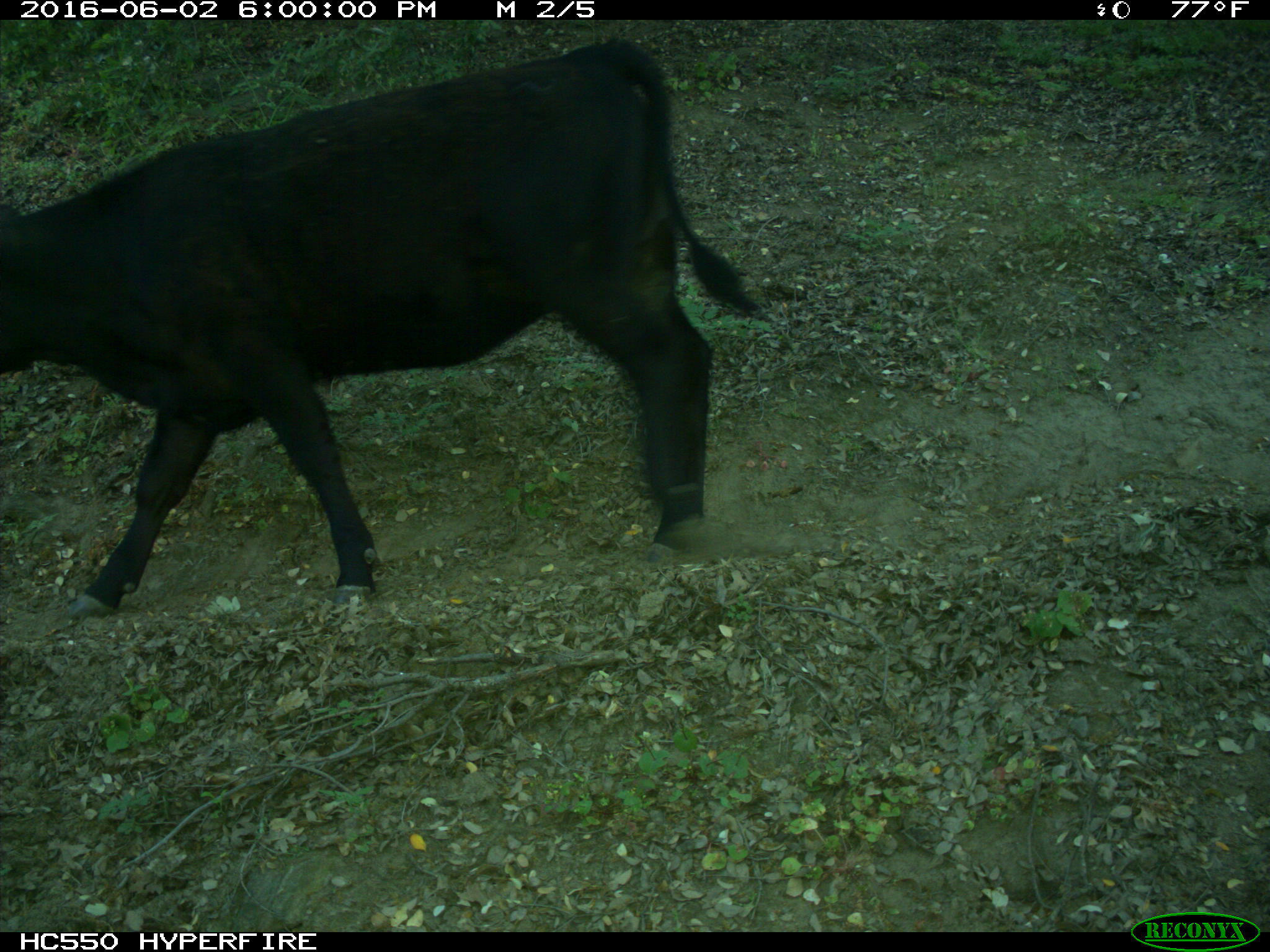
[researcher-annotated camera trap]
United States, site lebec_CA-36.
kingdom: Animalia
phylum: Chordata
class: Mammalia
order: Artiodactyla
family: Bovidae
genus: Bos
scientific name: Bos taurus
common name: domestic cow